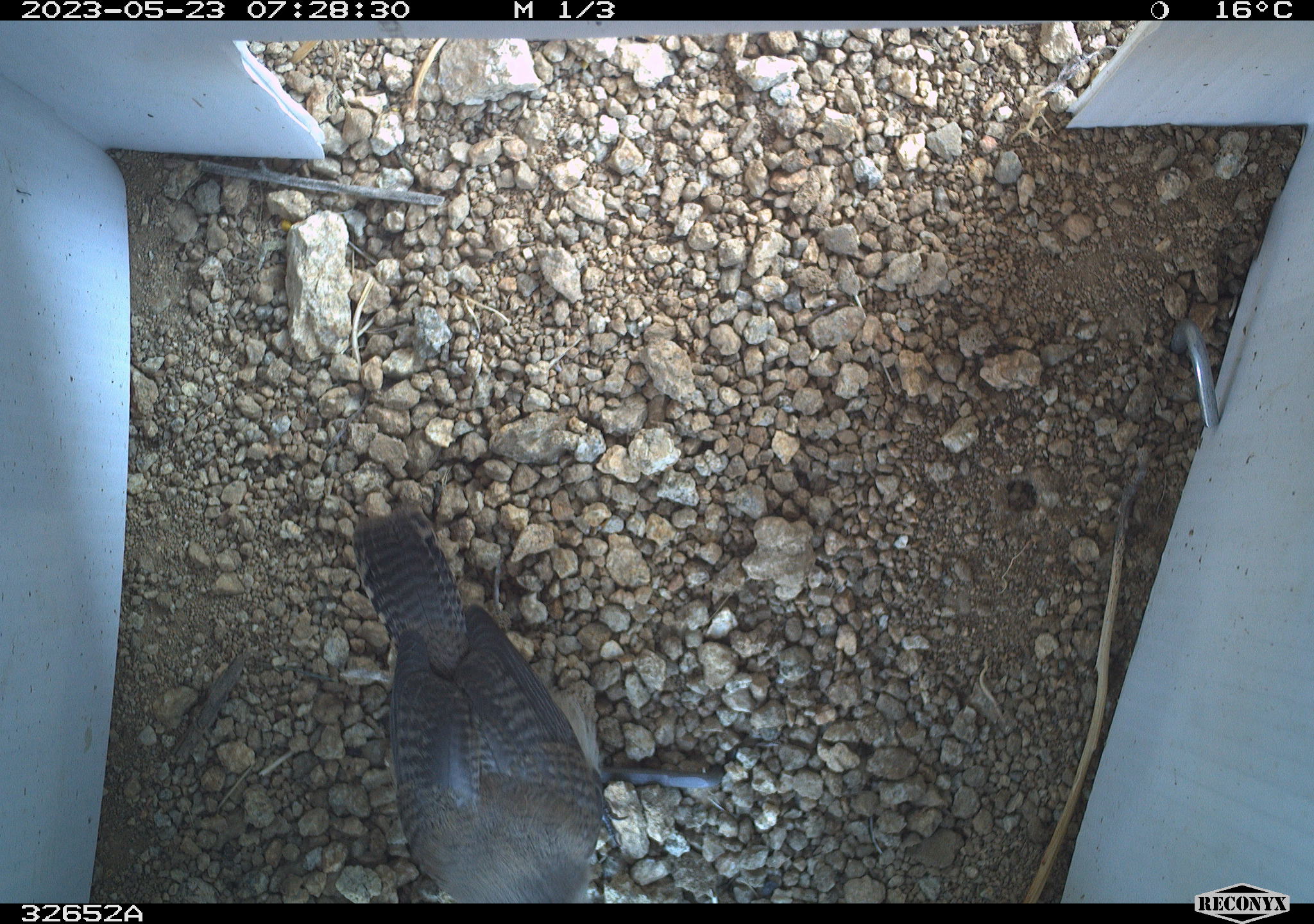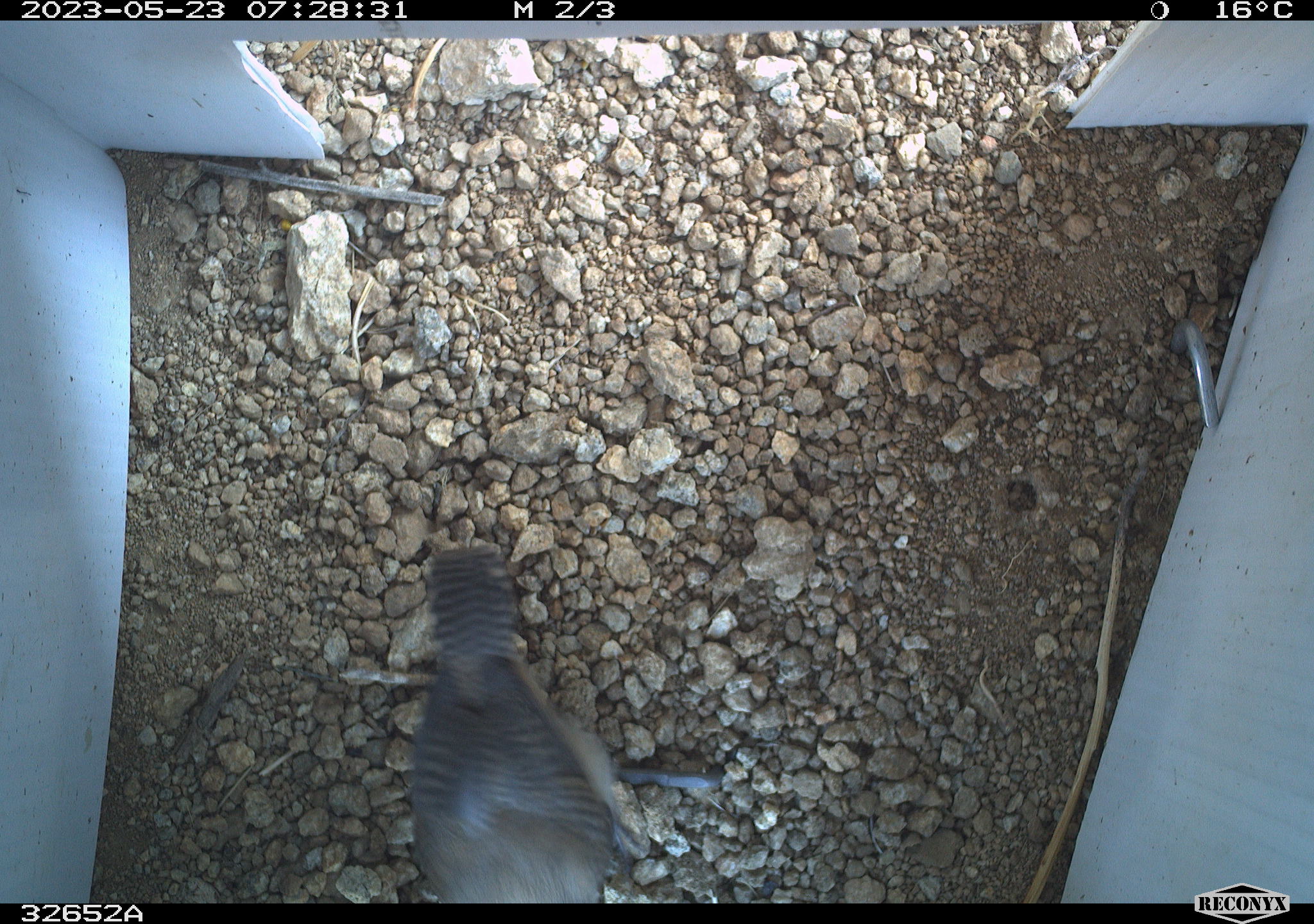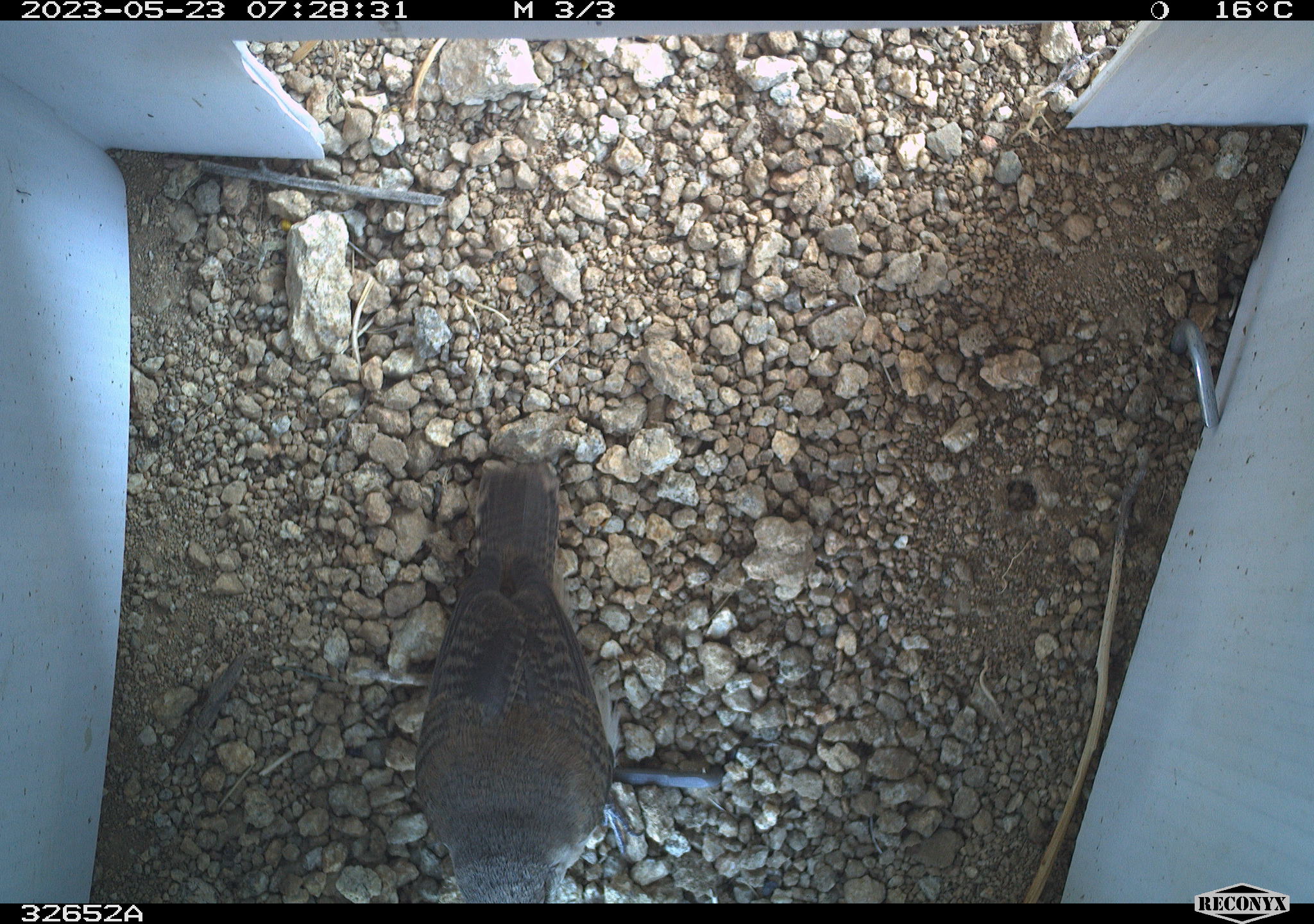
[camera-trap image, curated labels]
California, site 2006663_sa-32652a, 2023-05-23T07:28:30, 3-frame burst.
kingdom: Animalia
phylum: Chordata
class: Aves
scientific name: Aves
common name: bird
Bird (Aves).